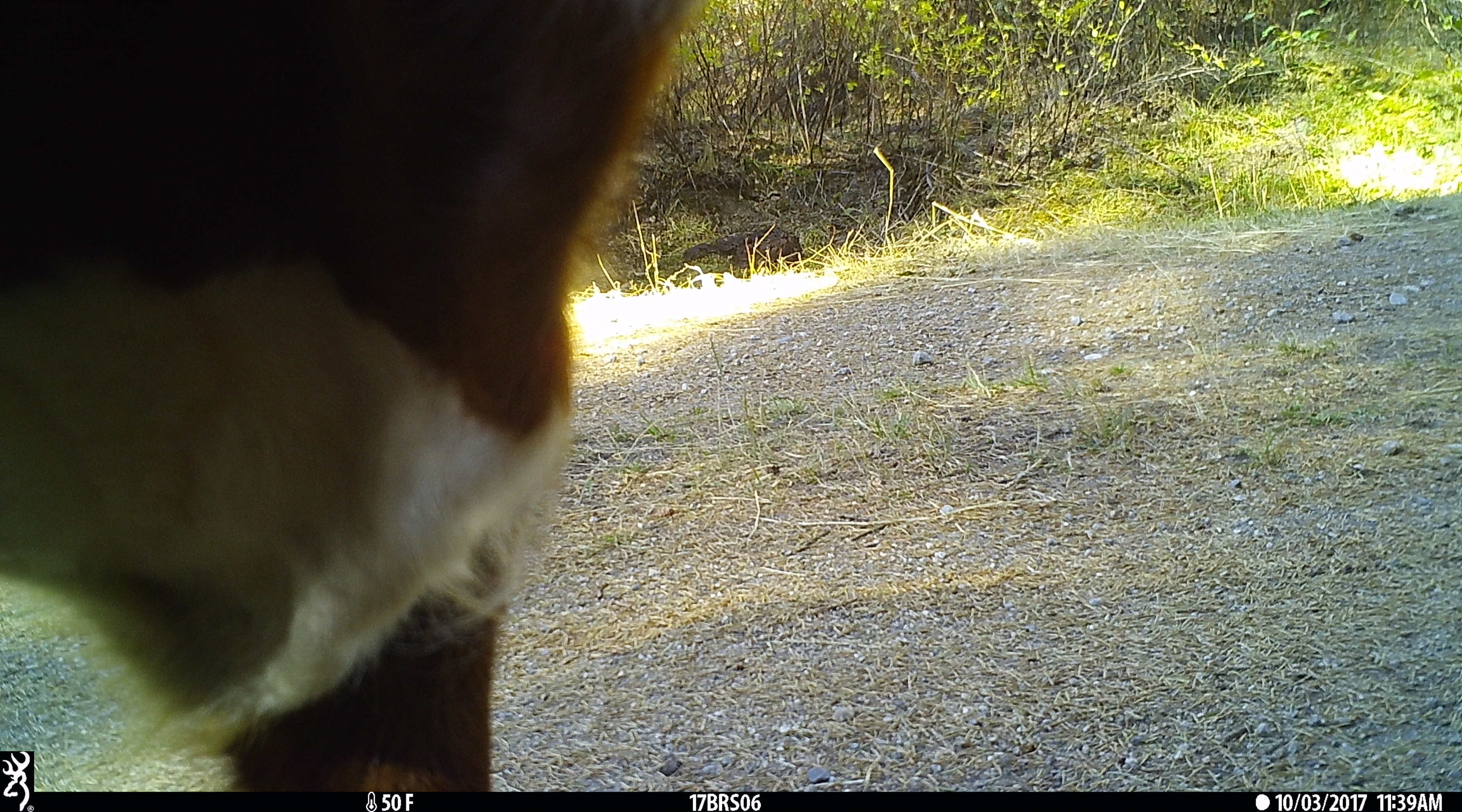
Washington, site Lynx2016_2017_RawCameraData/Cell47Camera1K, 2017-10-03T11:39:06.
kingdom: Animalia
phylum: Chordata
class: Mammalia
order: Artiodactyla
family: Bovidae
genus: Bos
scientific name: Bos taurus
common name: domestic cattle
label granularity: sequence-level